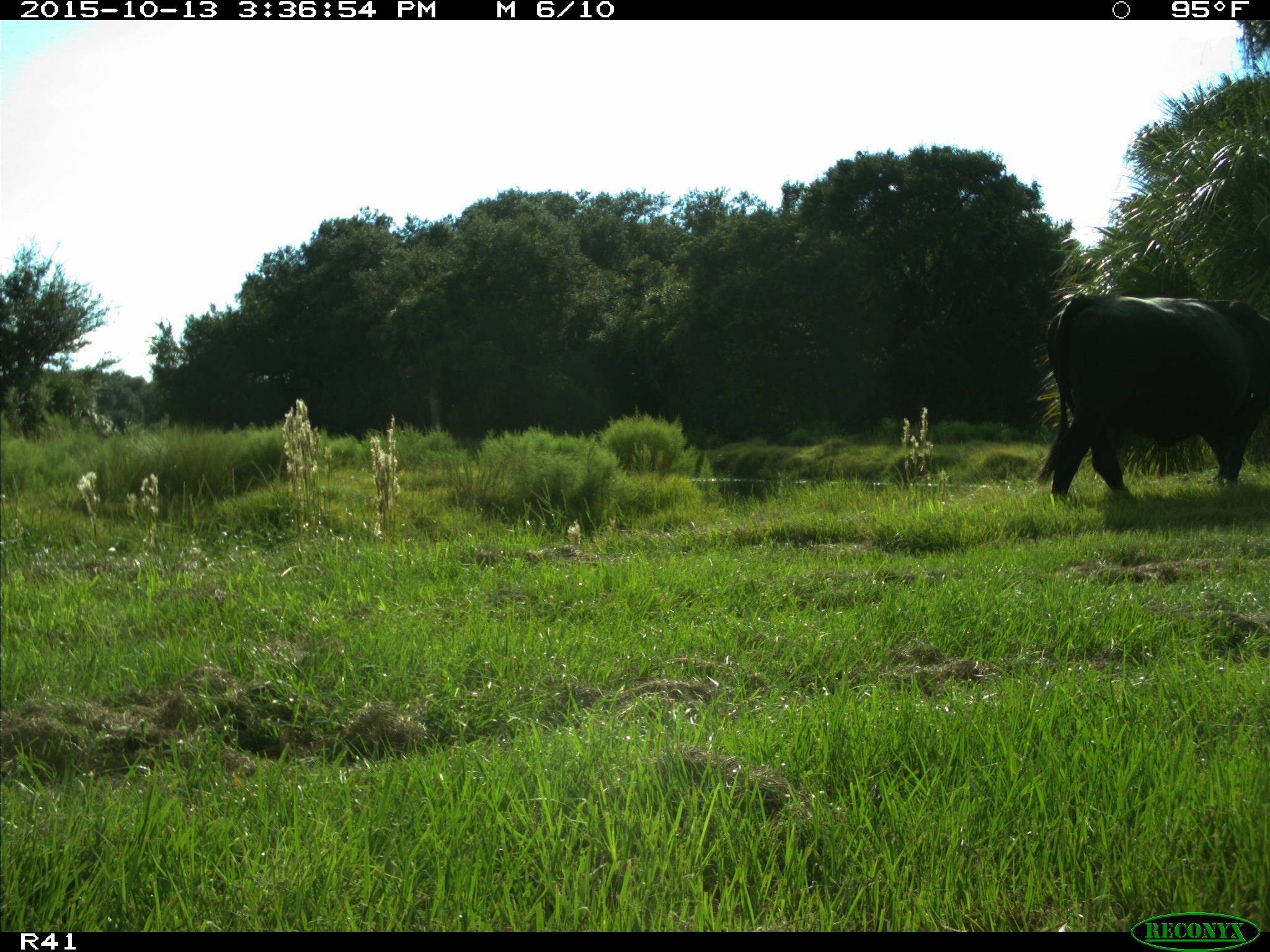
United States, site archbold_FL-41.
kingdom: Animalia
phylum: Chordata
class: Mammalia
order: Artiodactyla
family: Bovidae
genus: Bos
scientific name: Bos taurus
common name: domestic cow